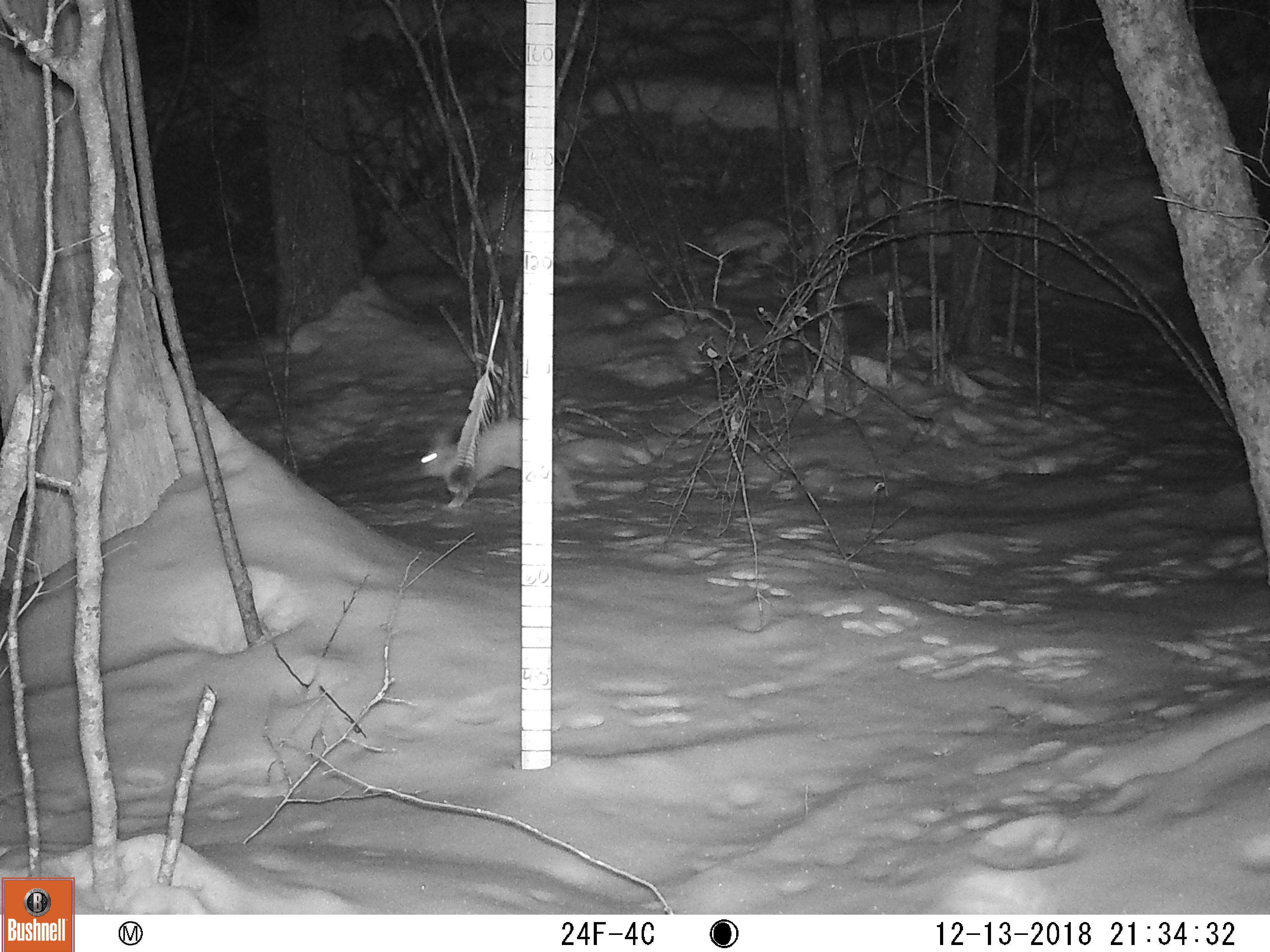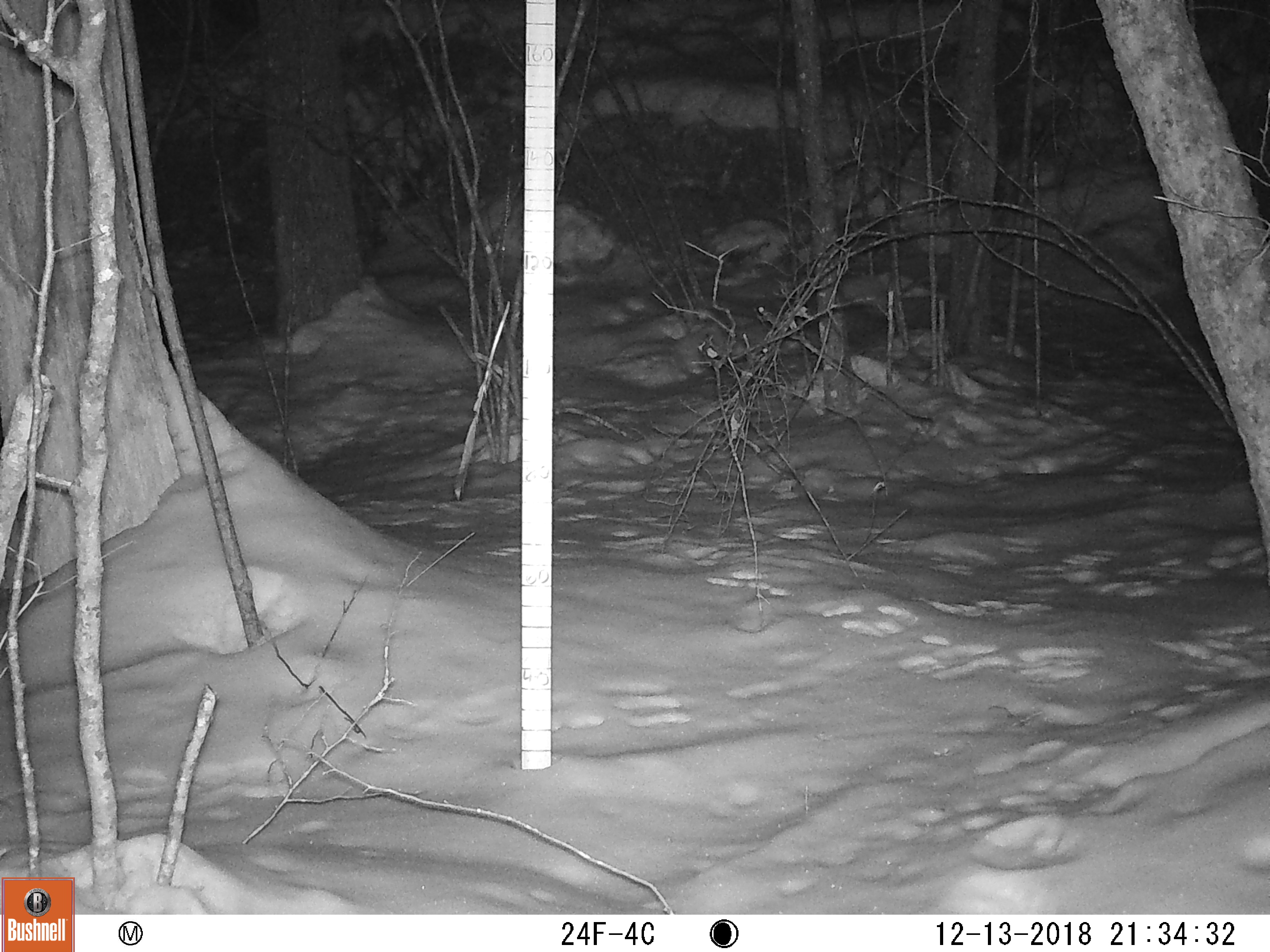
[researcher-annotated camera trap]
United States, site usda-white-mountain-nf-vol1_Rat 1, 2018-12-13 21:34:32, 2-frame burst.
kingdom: Animalia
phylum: Chordata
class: Mammalia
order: Lagomorpha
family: Leporidae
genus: Lepus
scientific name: Lepus americanus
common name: snowshoe hare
Snowshoe hare (Lepus americanus).